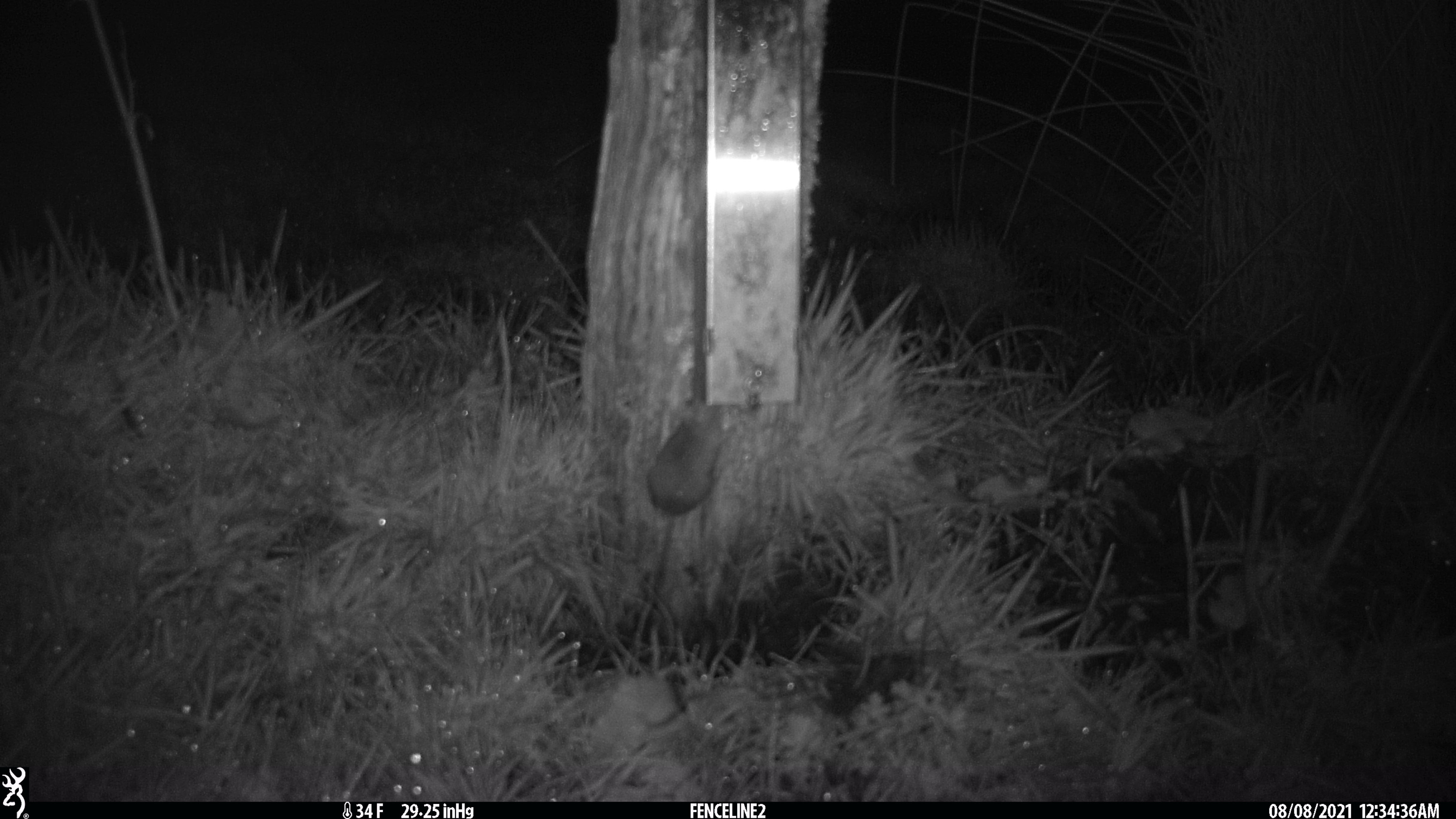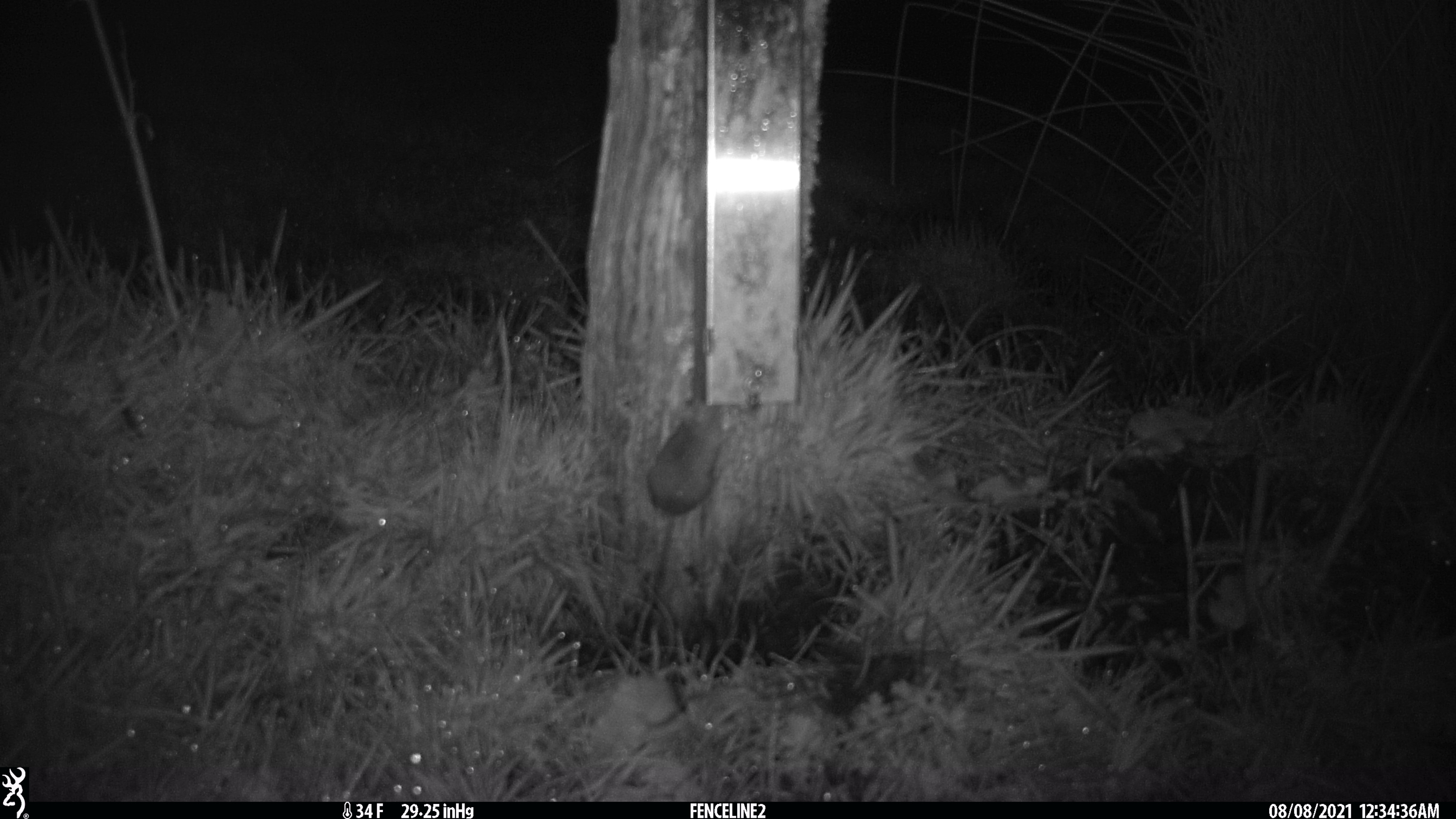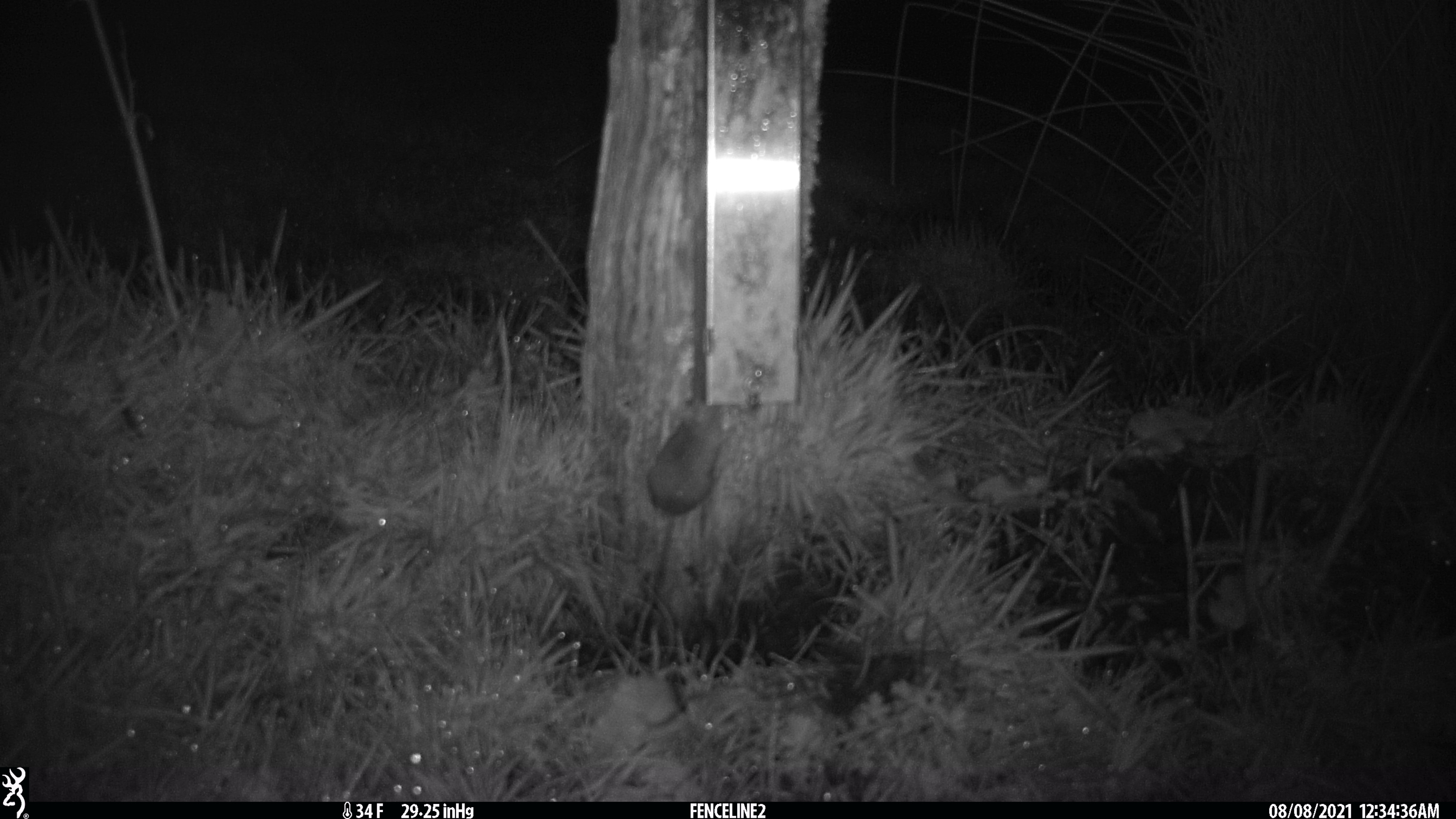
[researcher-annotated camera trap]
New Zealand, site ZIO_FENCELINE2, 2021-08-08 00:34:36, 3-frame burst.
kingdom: Animalia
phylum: Chordata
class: Mammalia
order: Rodentia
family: Muridae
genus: Mus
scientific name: Mus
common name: mouse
Mouse (Mus).